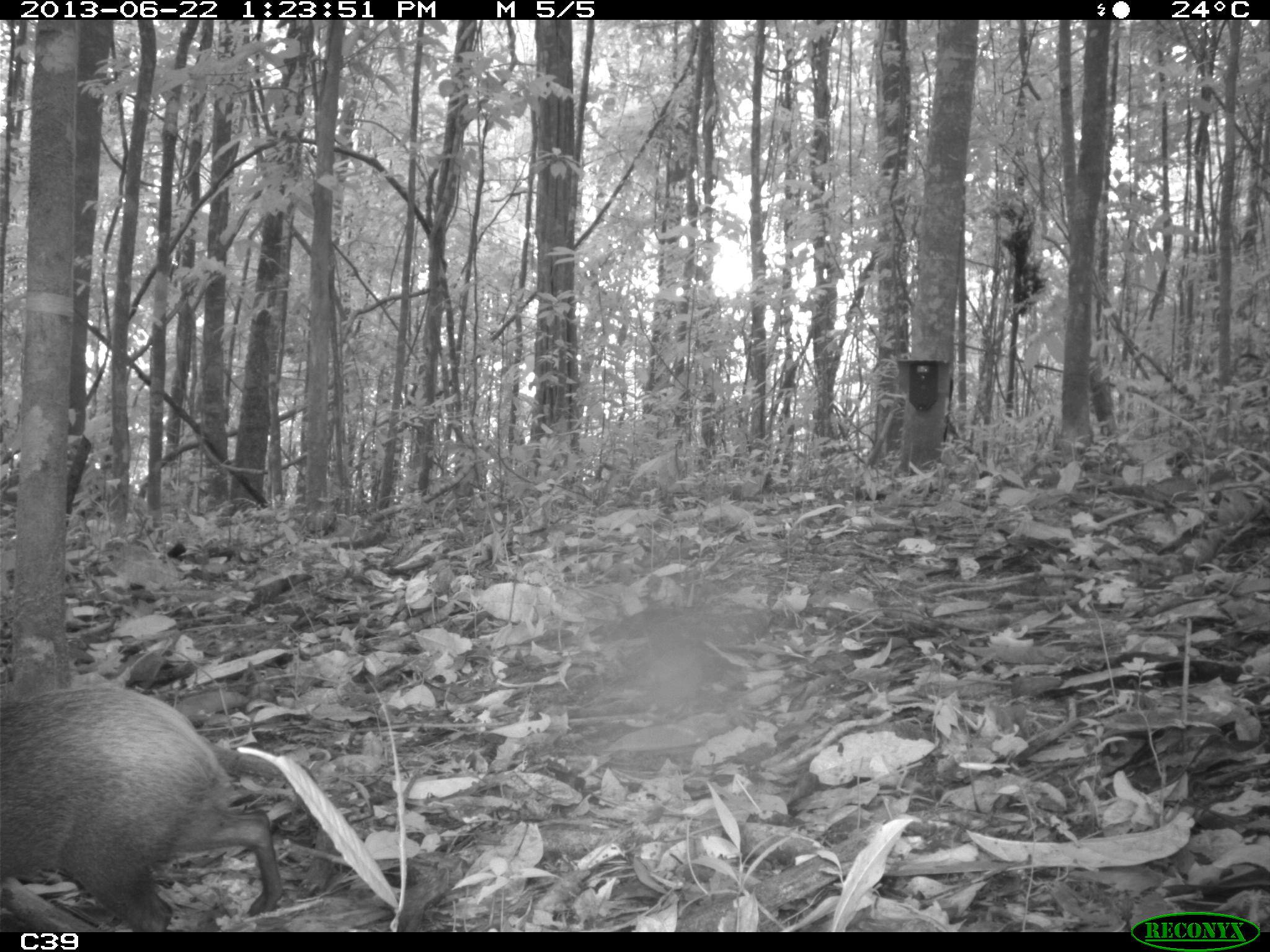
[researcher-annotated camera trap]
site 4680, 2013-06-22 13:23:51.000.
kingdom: Animalia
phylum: Chordata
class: Mammalia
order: Rodentia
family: Dasyproctidae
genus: Dasyprocta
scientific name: Dasyprocta leporina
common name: red-rumped agouti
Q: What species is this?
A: Dasyprocta leporina (red-rumped agouti).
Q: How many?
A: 1.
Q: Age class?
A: Adult.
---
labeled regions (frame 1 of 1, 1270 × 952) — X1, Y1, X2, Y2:
dasyprocta leporina: 0, 682, 286, 930